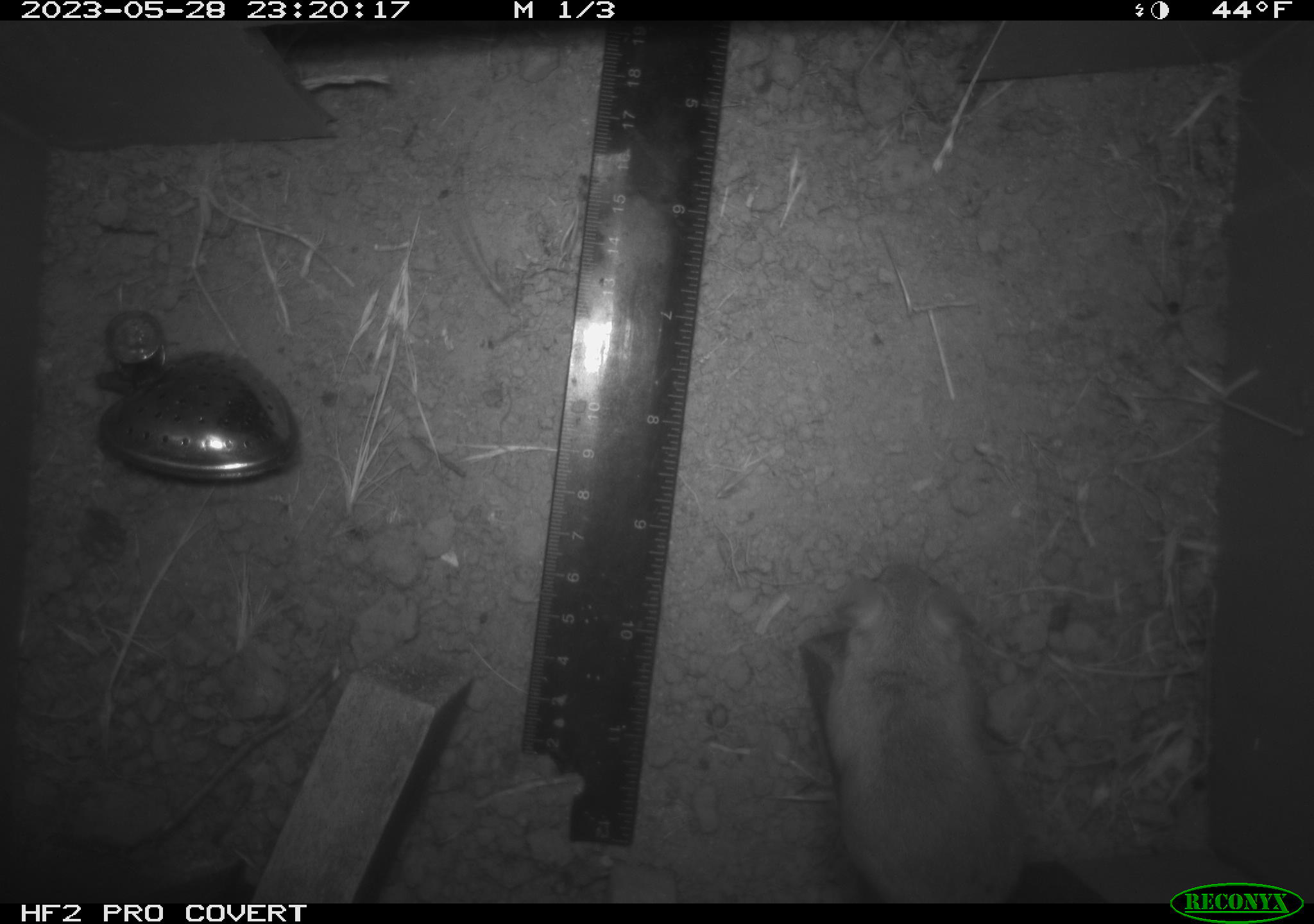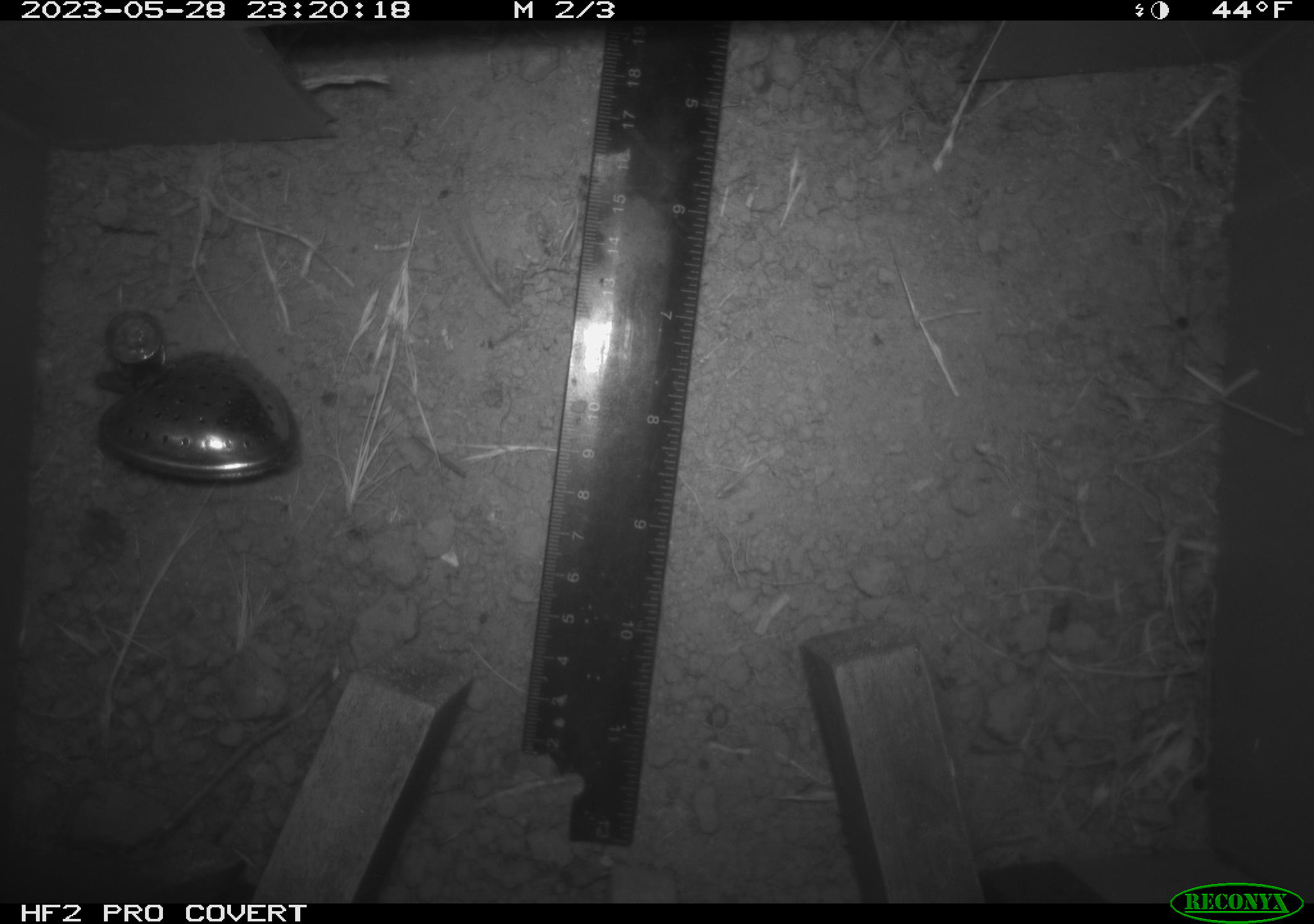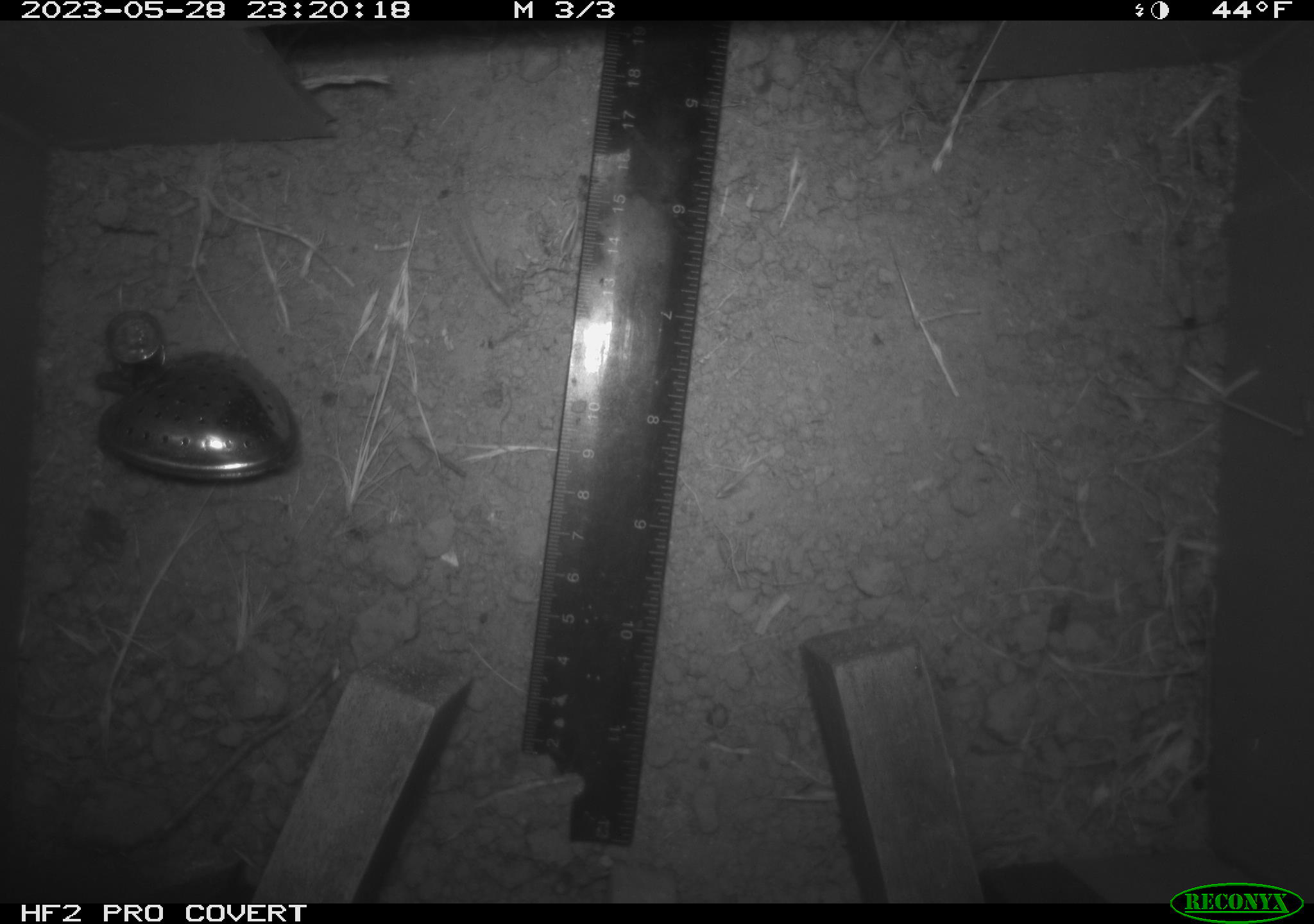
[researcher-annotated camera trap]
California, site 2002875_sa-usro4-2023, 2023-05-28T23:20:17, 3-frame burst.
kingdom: Animalia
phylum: Chordata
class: Mammalia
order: Rodentia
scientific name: Rodentia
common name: mouse species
Mouse species (Rodentia).